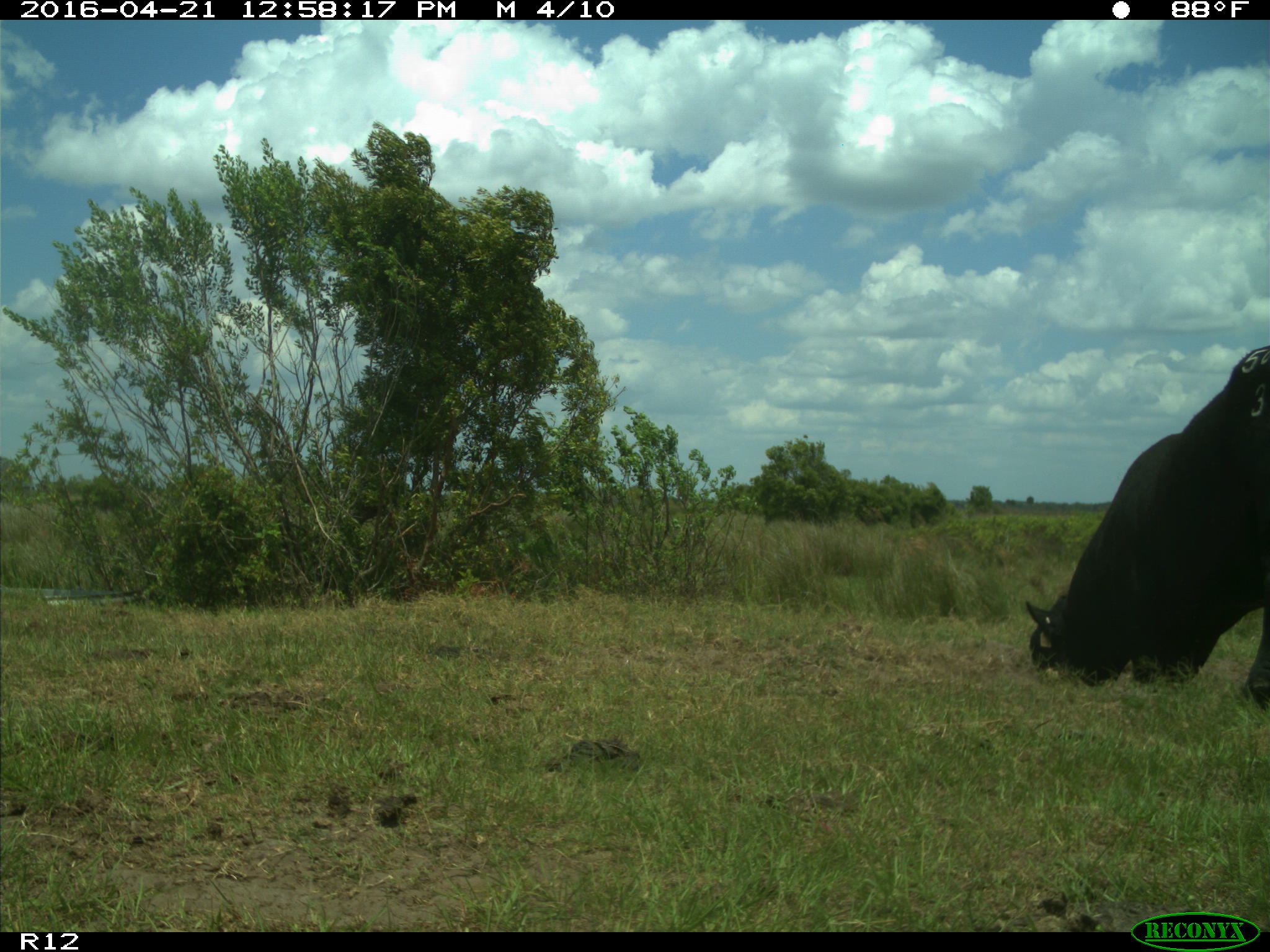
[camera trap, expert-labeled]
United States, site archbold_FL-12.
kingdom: Animalia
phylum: Chordata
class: Mammalia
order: Artiodactyla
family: Bovidae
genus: Bos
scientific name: Bos taurus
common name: domestic cow